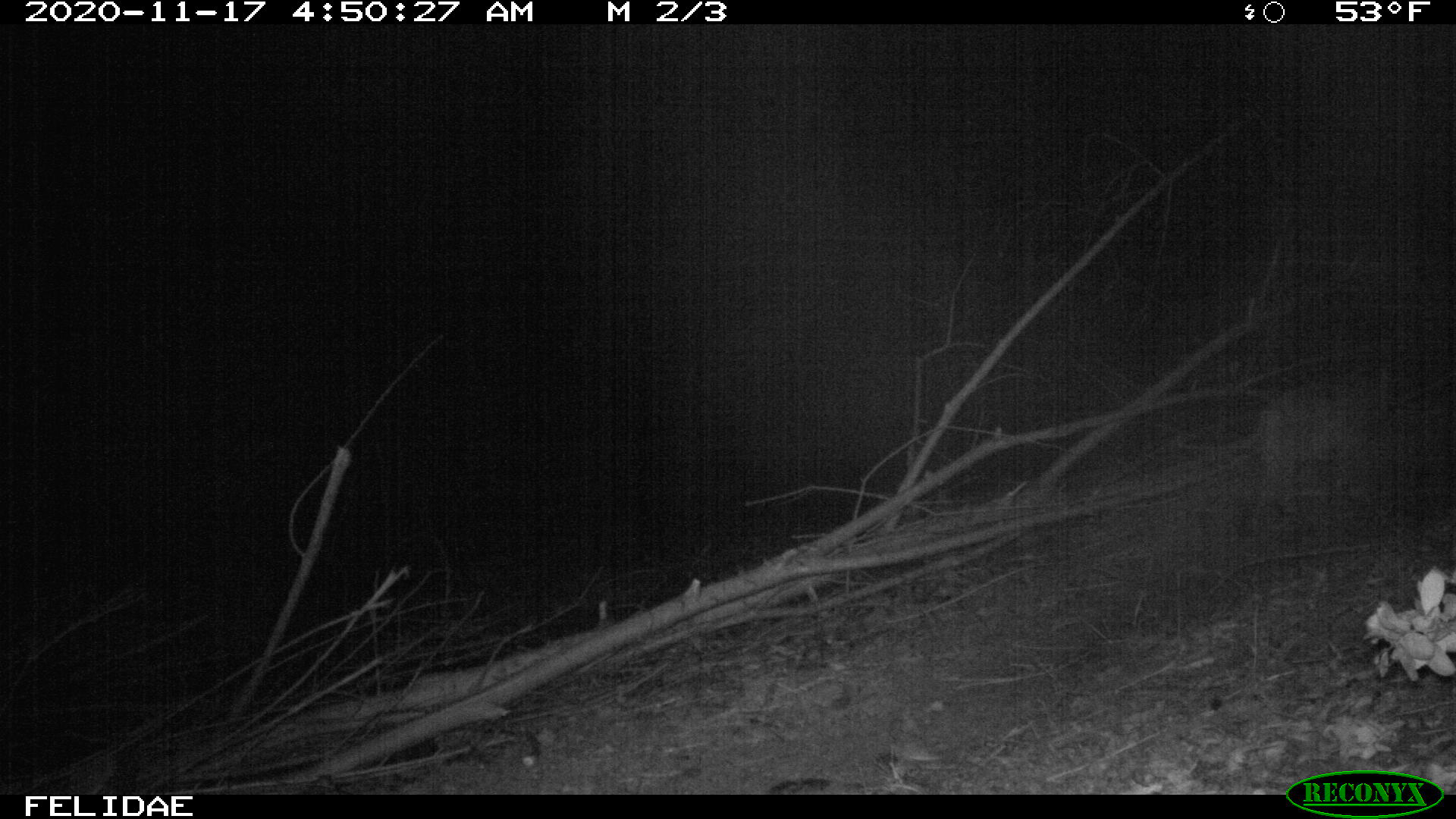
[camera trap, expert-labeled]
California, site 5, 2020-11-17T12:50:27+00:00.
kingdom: Animalia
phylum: Chordata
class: Mammalia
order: Carnivora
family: Felidae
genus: Puma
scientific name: Puma concolor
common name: puma